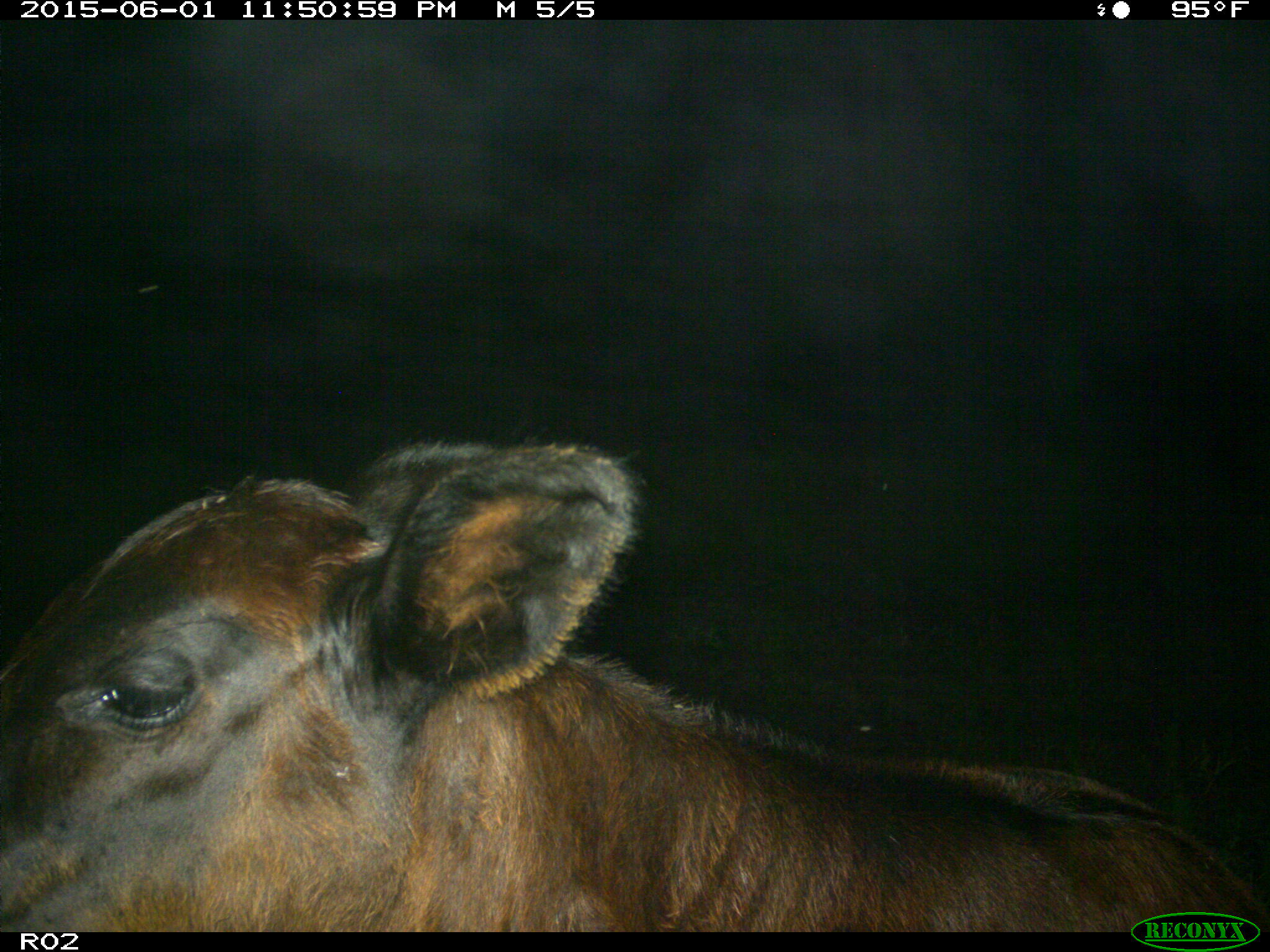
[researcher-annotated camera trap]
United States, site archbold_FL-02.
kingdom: Animalia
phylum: Chordata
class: Mammalia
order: Artiodactyla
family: Bovidae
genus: Bos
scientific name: Bos taurus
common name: domestic cow